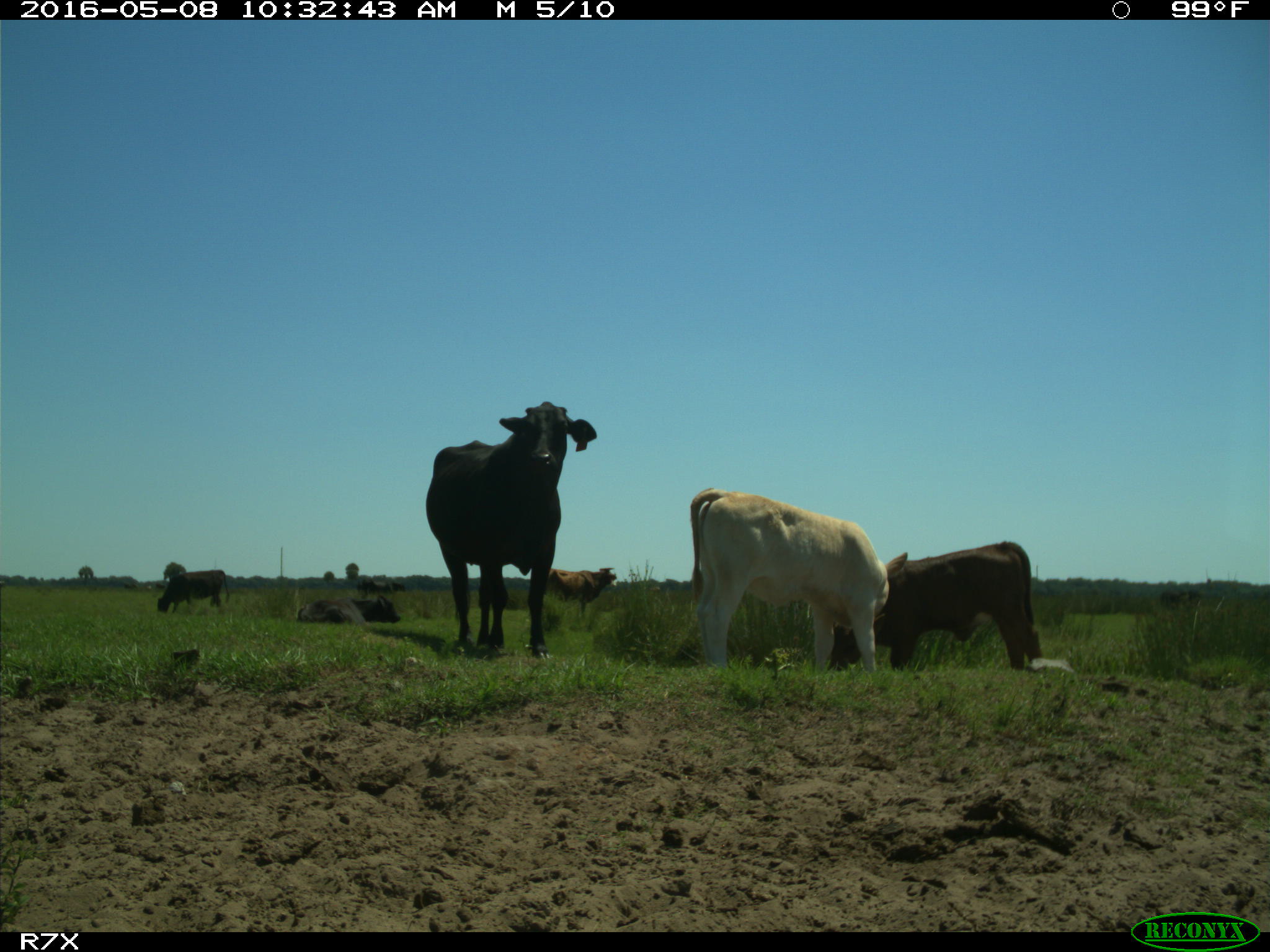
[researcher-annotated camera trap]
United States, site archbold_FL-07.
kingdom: Animalia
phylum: Chordata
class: Mammalia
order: Artiodactyla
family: Bovidae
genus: Bos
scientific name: Bos taurus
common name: domestic cow